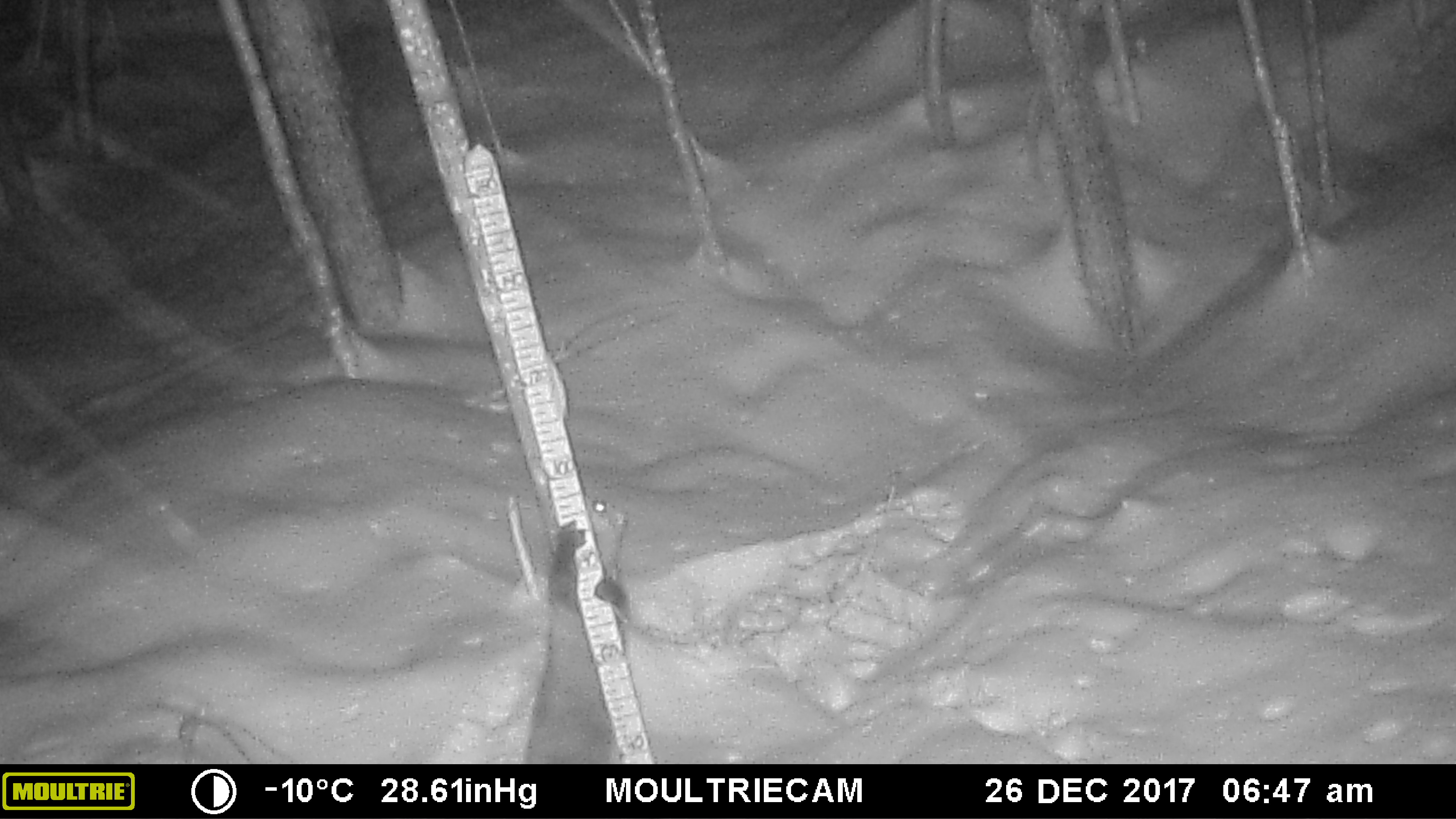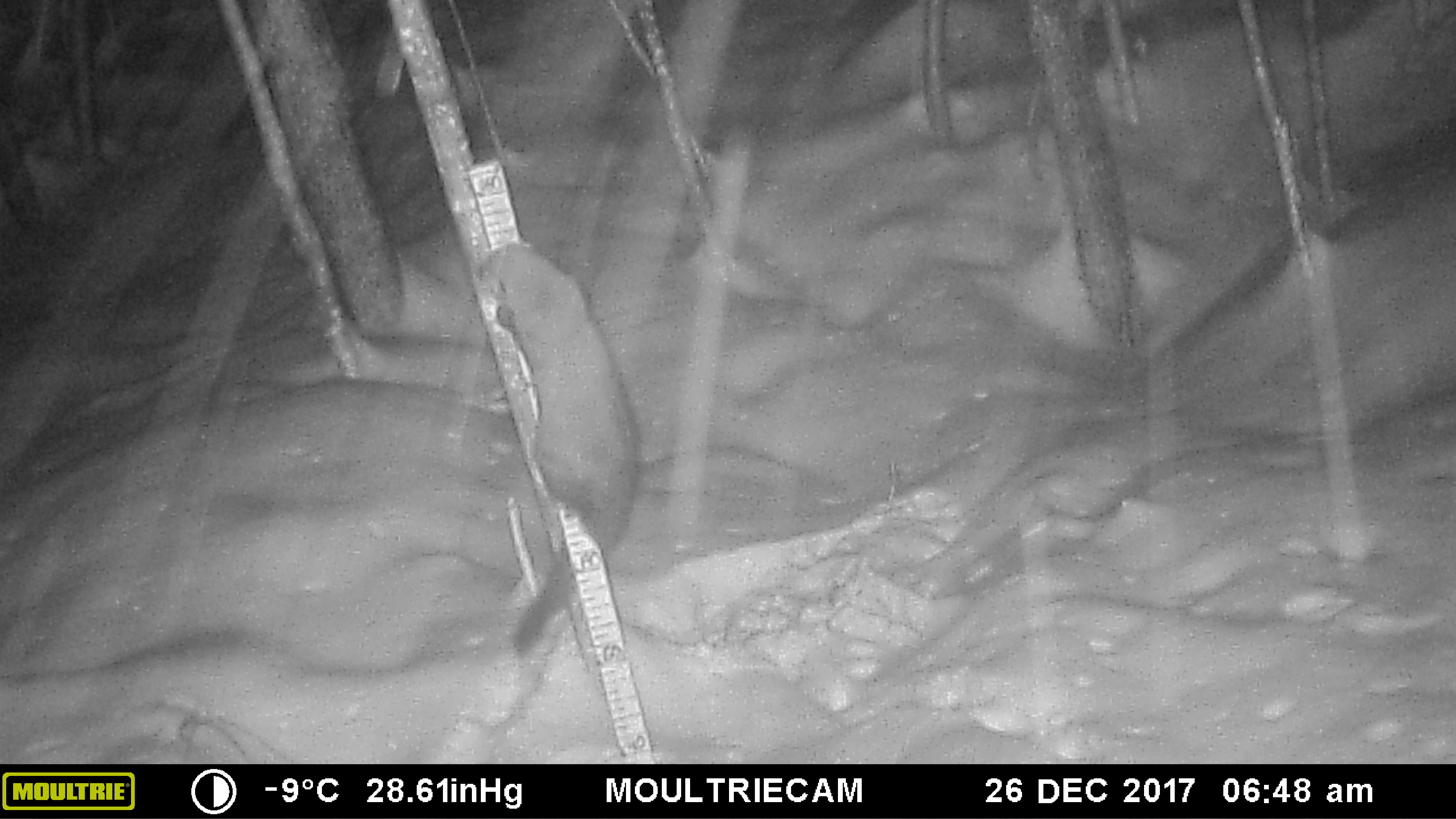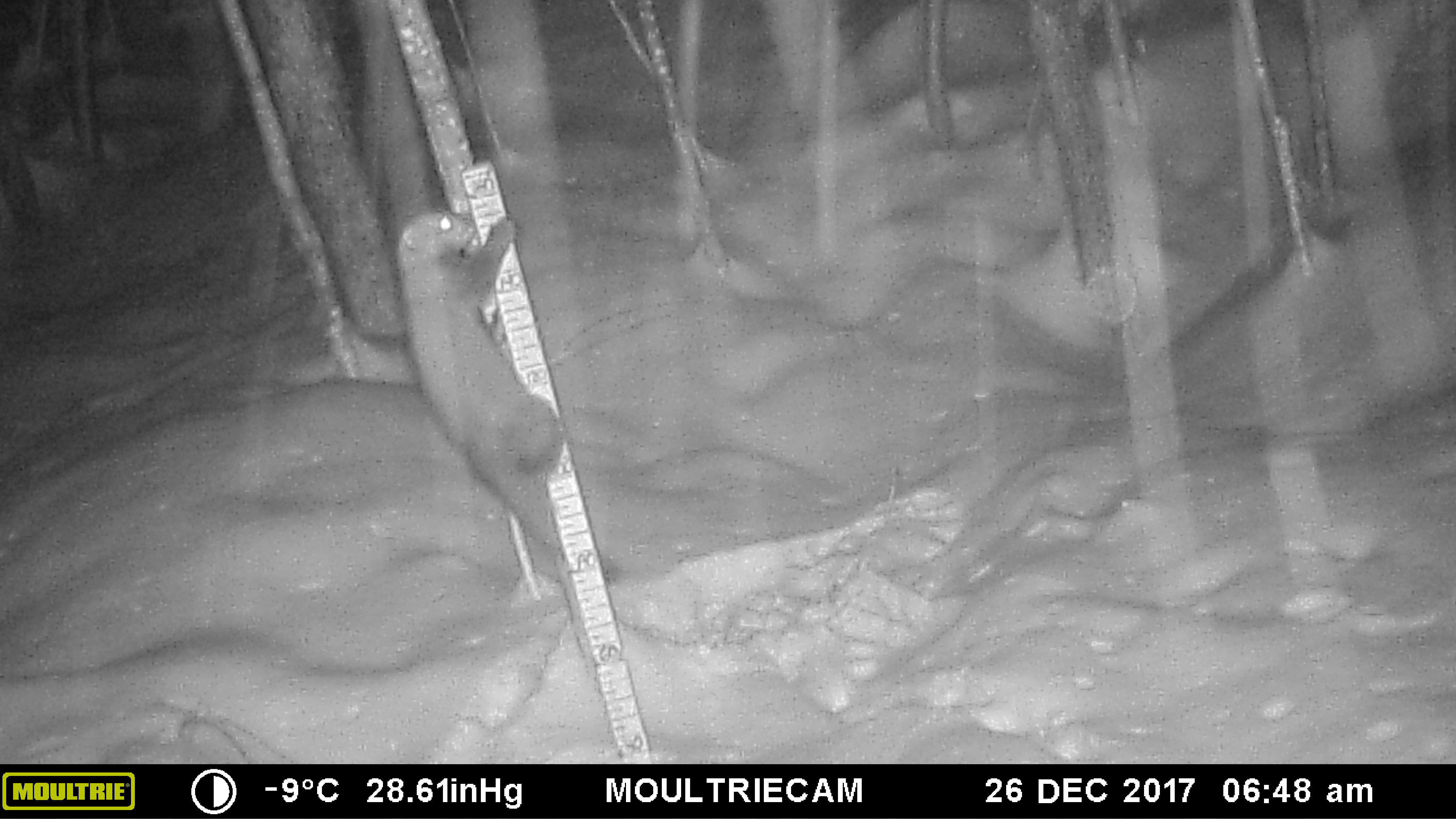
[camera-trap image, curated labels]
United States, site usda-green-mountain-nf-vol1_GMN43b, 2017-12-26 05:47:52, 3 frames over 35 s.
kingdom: Animalia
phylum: Chordata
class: Mammalia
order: Carnivora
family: Mustelidae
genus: Pekania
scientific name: Pekania pennanti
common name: fisher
Fisher (Pekania pennanti).